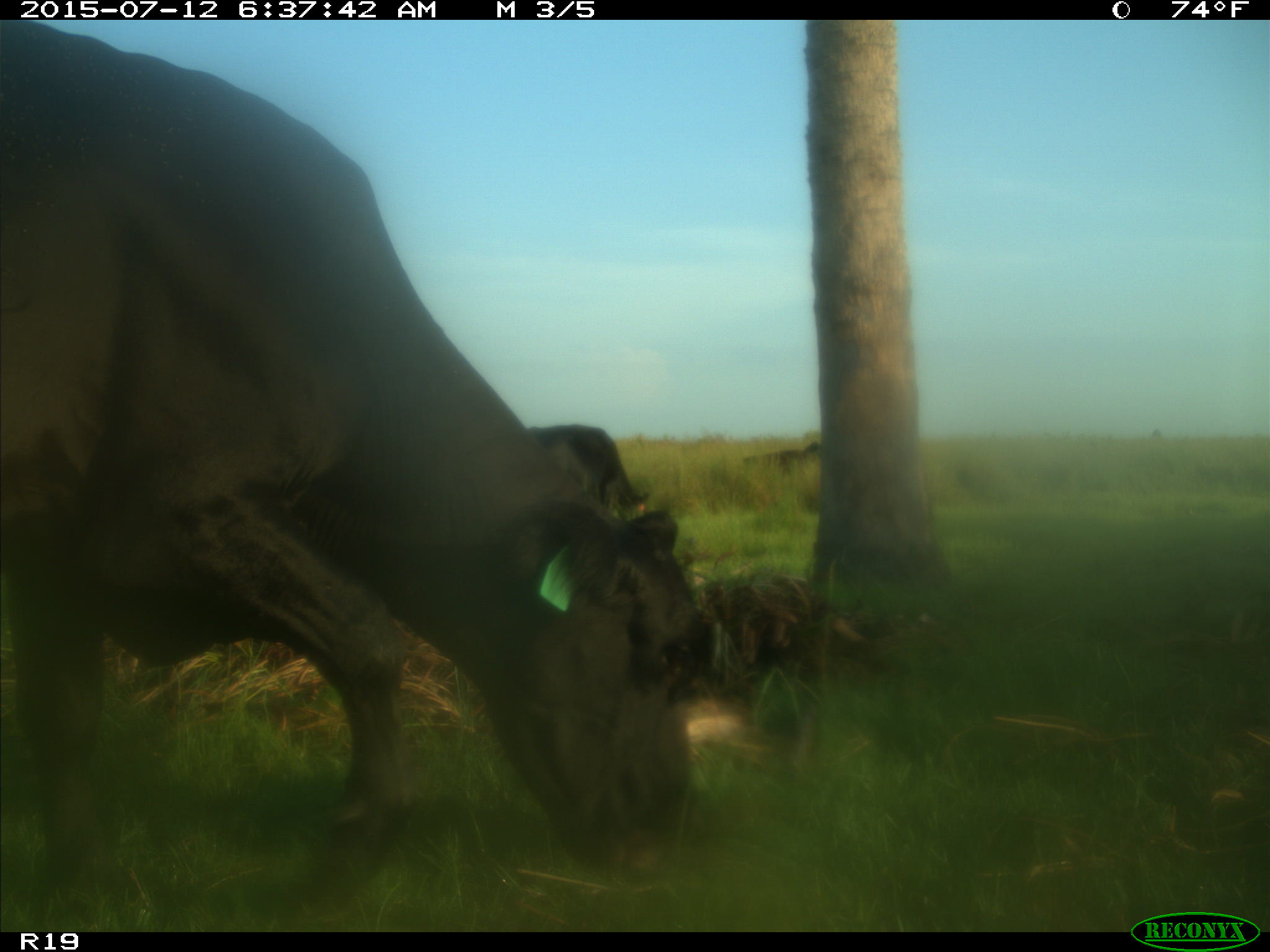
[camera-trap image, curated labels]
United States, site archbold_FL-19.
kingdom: Animalia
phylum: Chordata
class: Mammalia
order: Artiodactyla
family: Bovidae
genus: Bos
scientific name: Bos taurus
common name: domestic cow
Bos taurus (domestic cow).